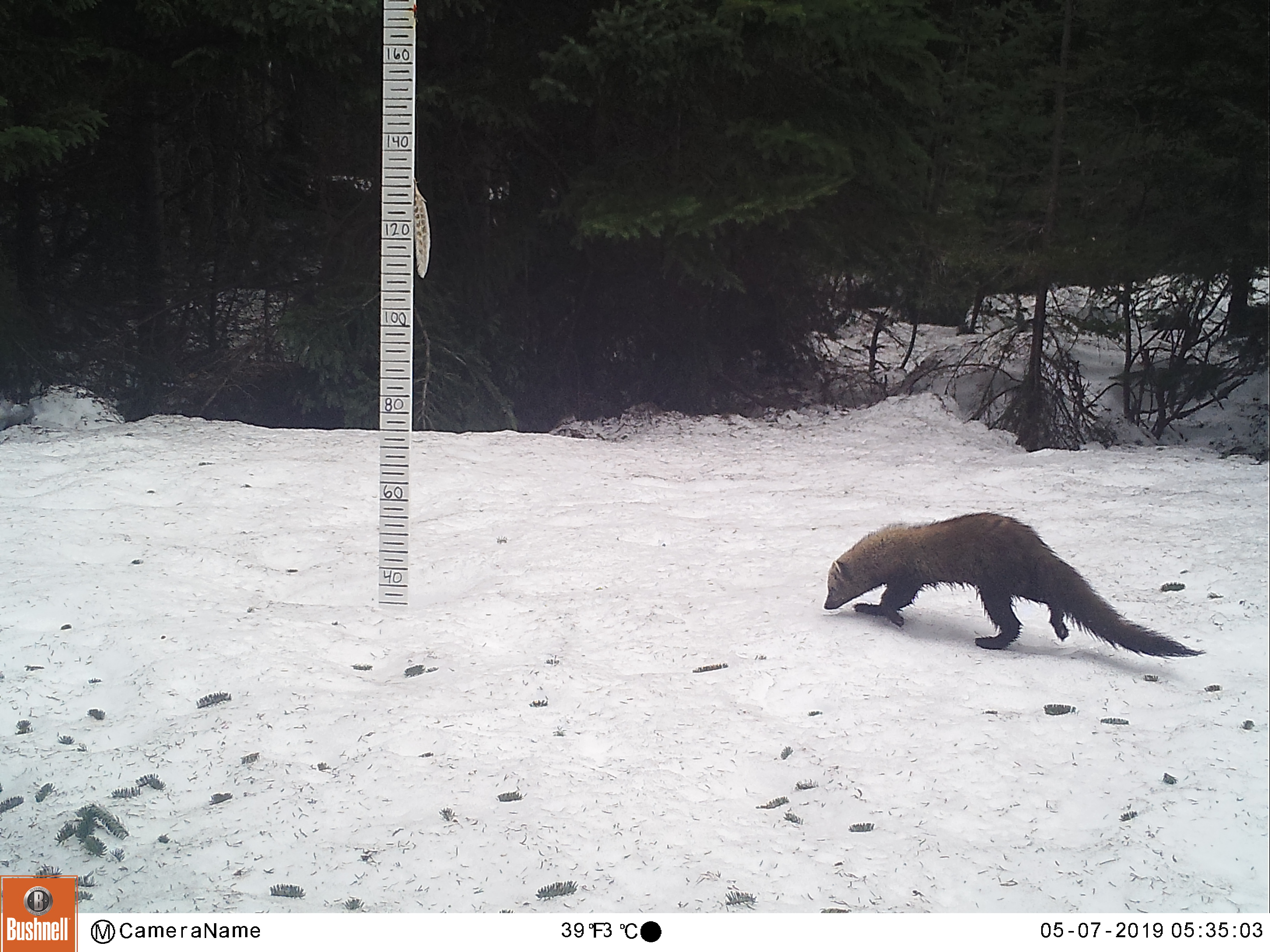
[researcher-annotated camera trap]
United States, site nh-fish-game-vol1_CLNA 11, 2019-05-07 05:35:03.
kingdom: Animalia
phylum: Chordata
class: Mammalia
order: Carnivora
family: Mustelidae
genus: Pekania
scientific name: Pekania pennanti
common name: fisher